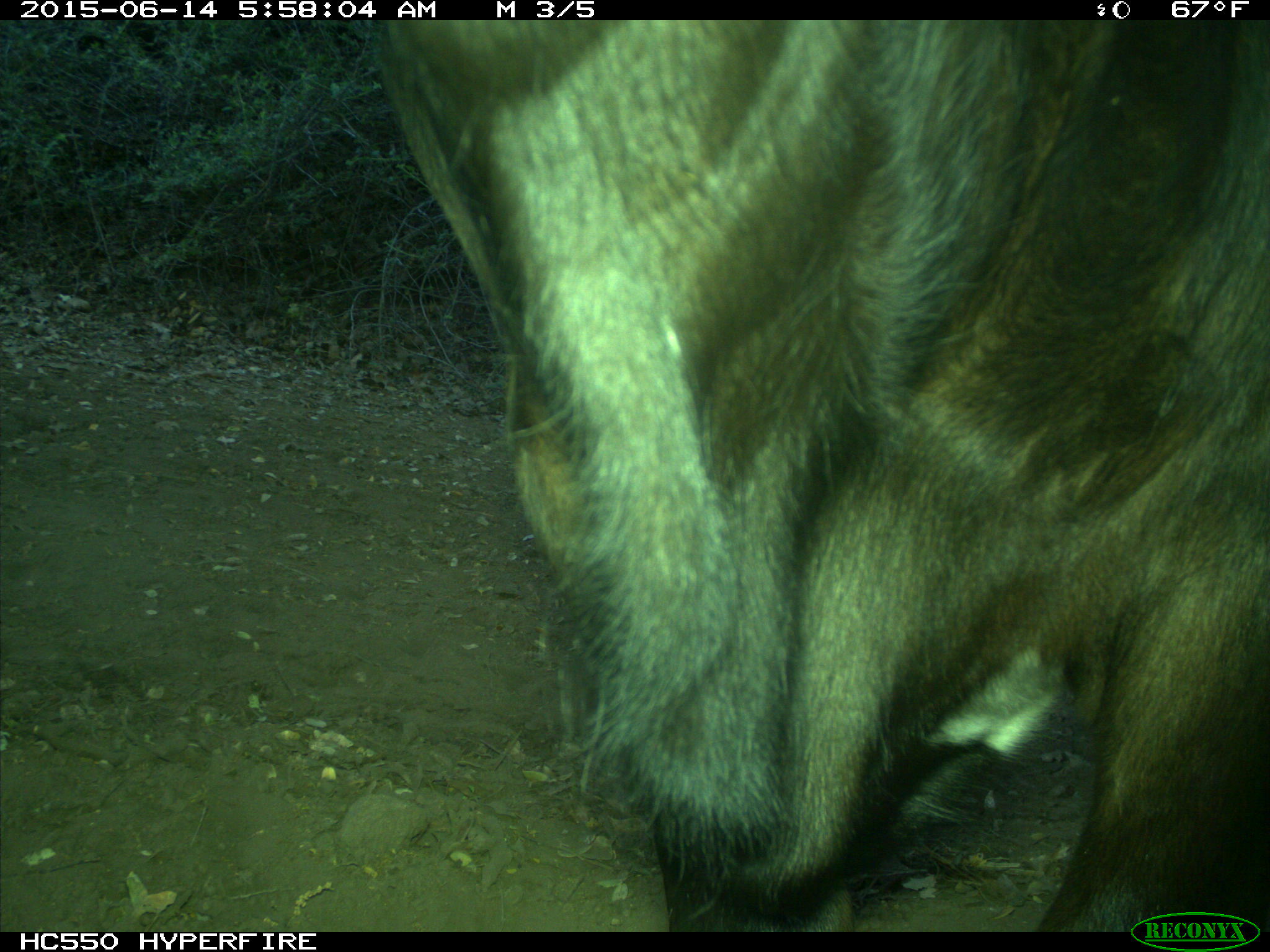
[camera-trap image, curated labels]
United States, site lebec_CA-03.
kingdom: Animalia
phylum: Chordata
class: Mammalia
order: Artiodactyla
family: Bovidae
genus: Bos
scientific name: Bos taurus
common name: domestic cow